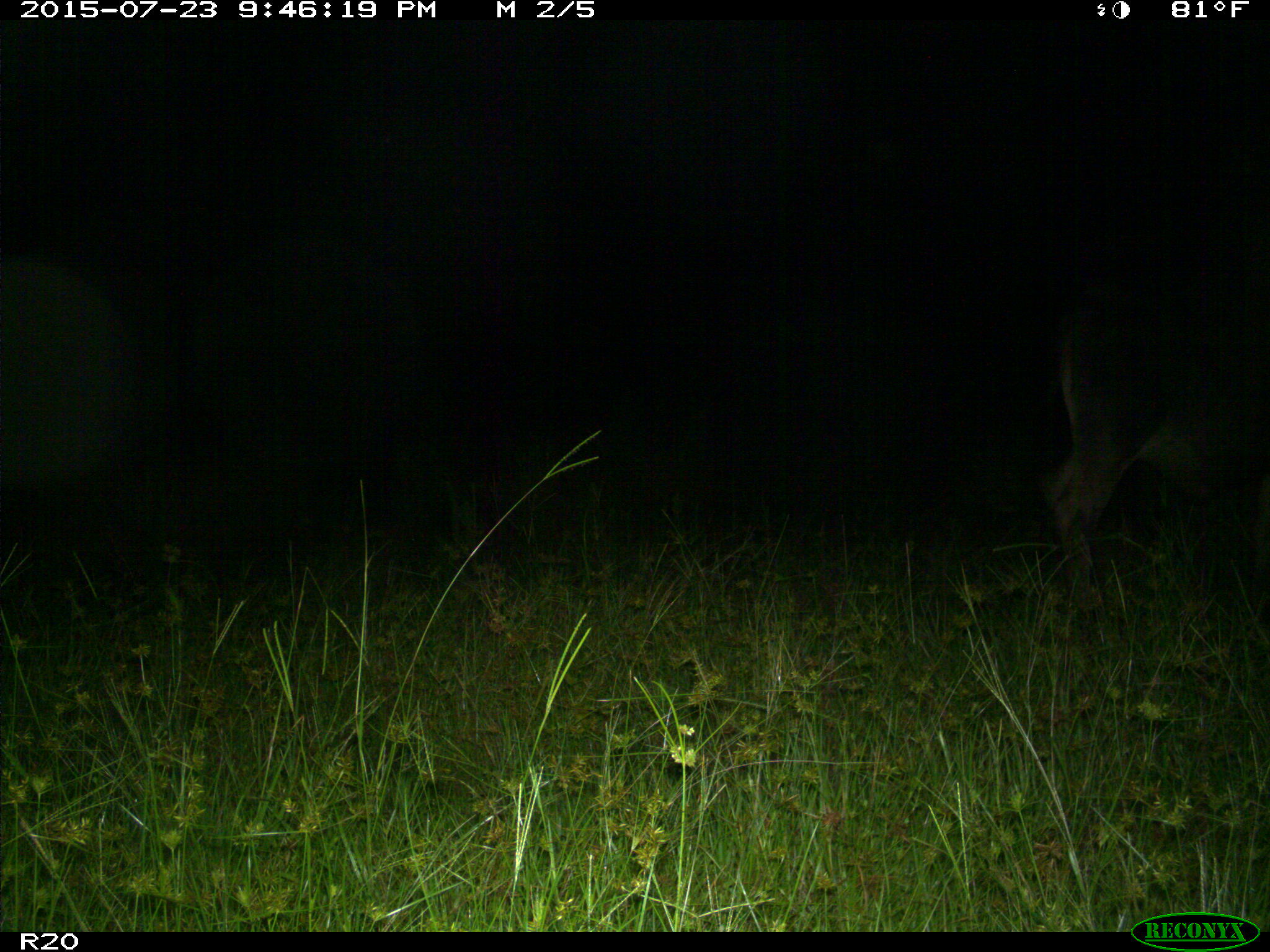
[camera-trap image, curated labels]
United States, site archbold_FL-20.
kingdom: Animalia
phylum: Chordata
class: Mammalia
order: Artiodactyla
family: Bovidae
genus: Bos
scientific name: Bos taurus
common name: domestic cow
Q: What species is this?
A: Bos taurus (domestic cow).